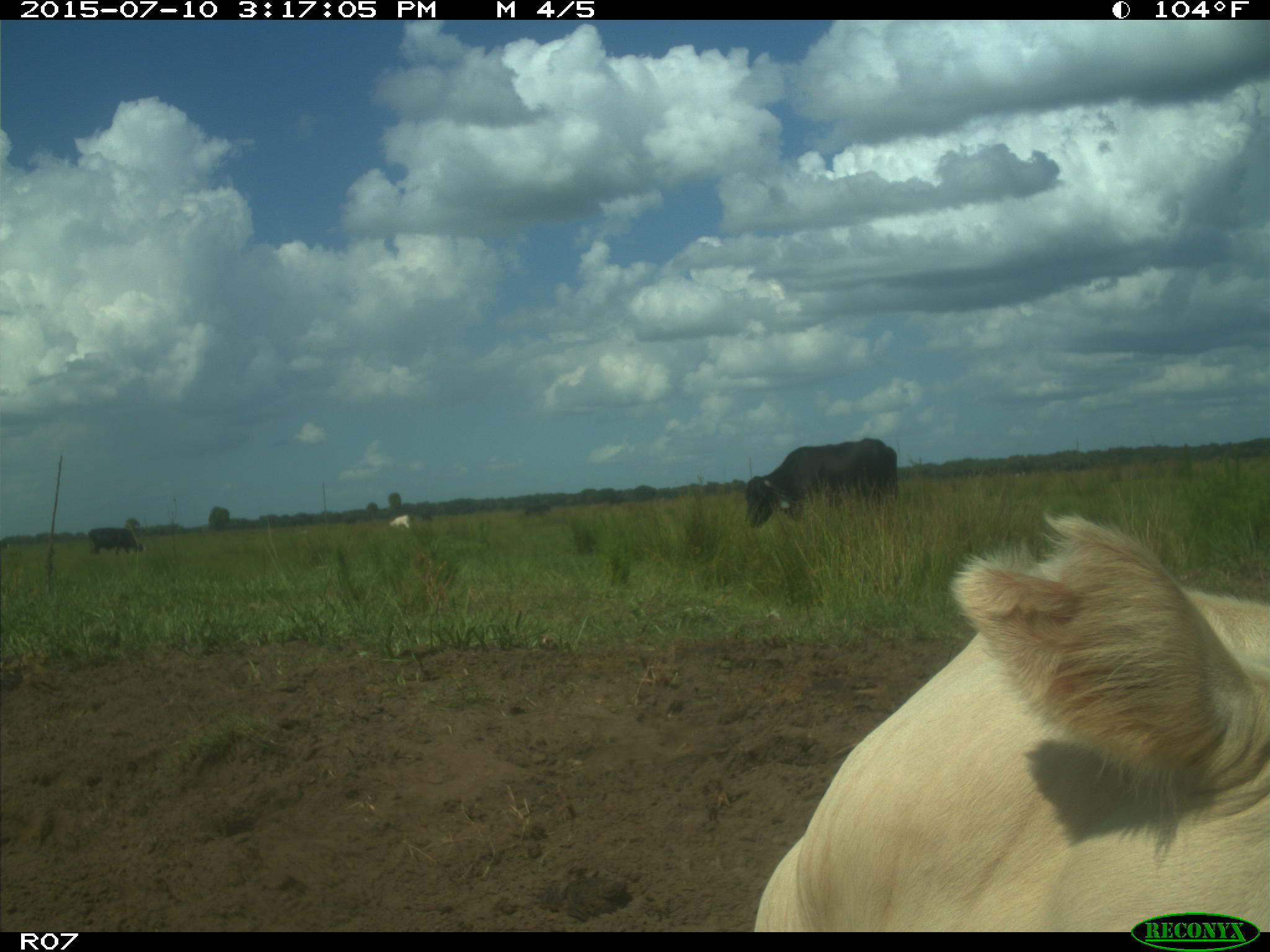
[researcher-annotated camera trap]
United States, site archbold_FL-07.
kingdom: Animalia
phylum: Chordata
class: Mammalia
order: Artiodactyla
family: Bovidae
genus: Bos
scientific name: Bos taurus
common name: domestic cow